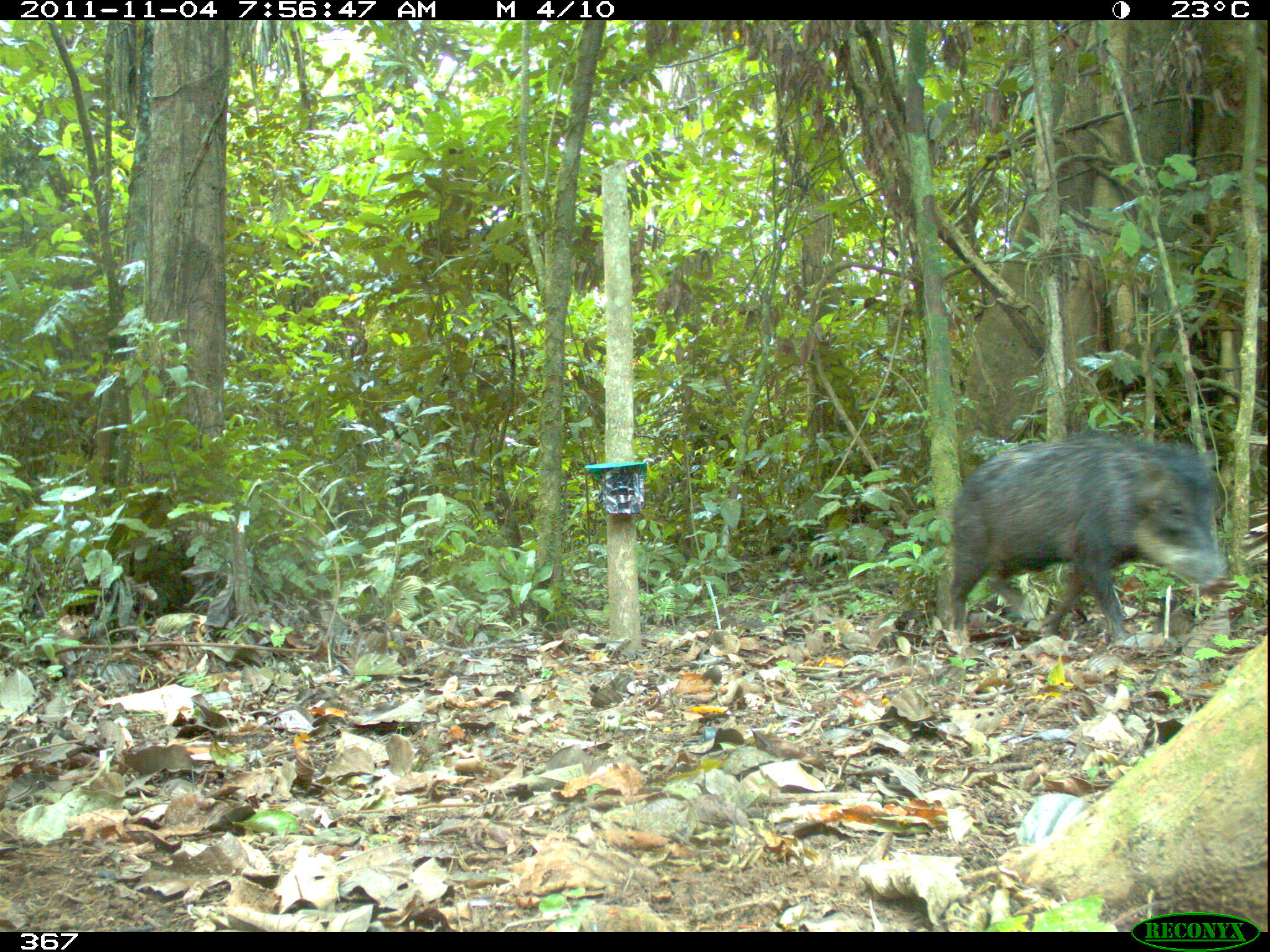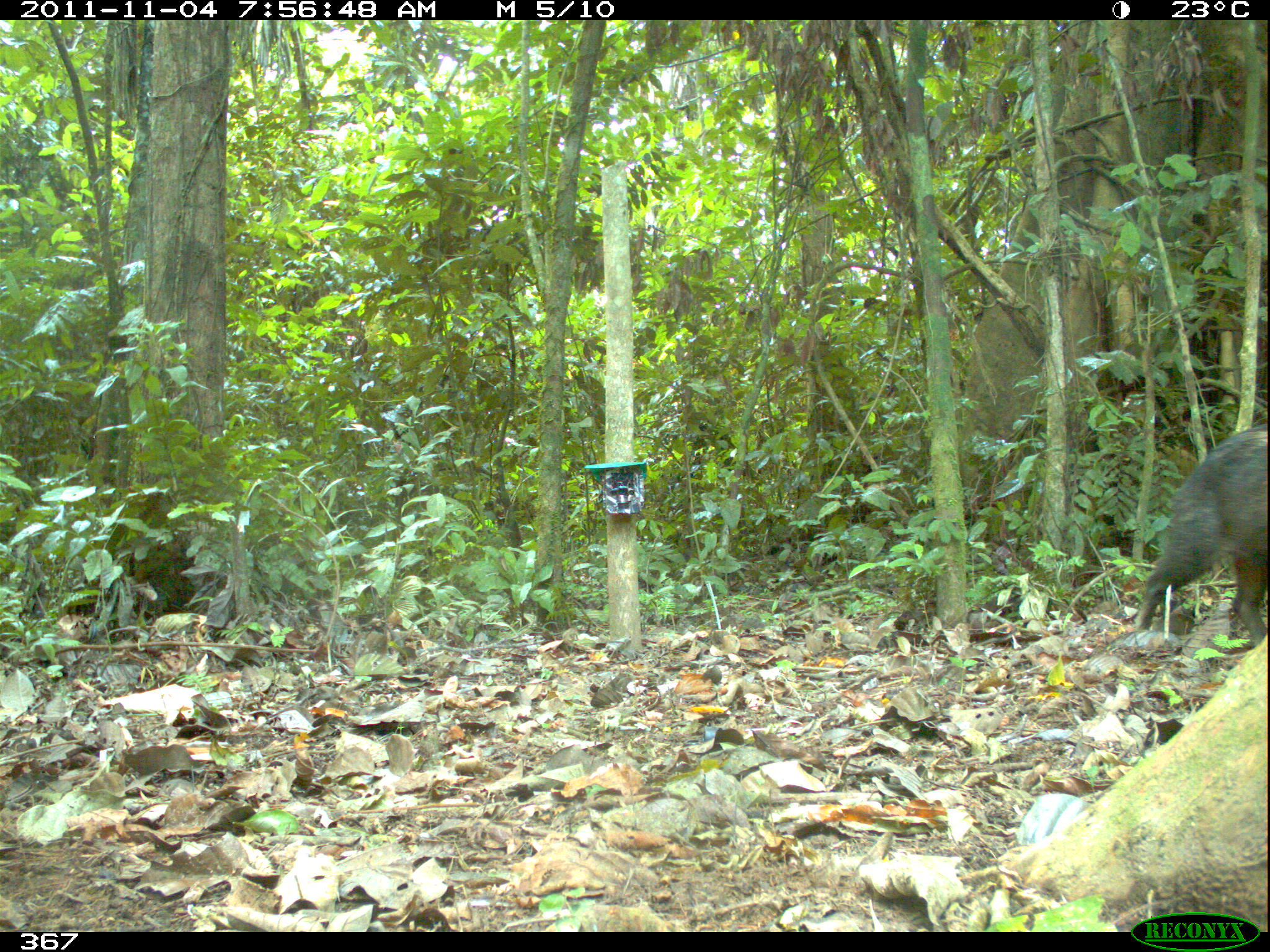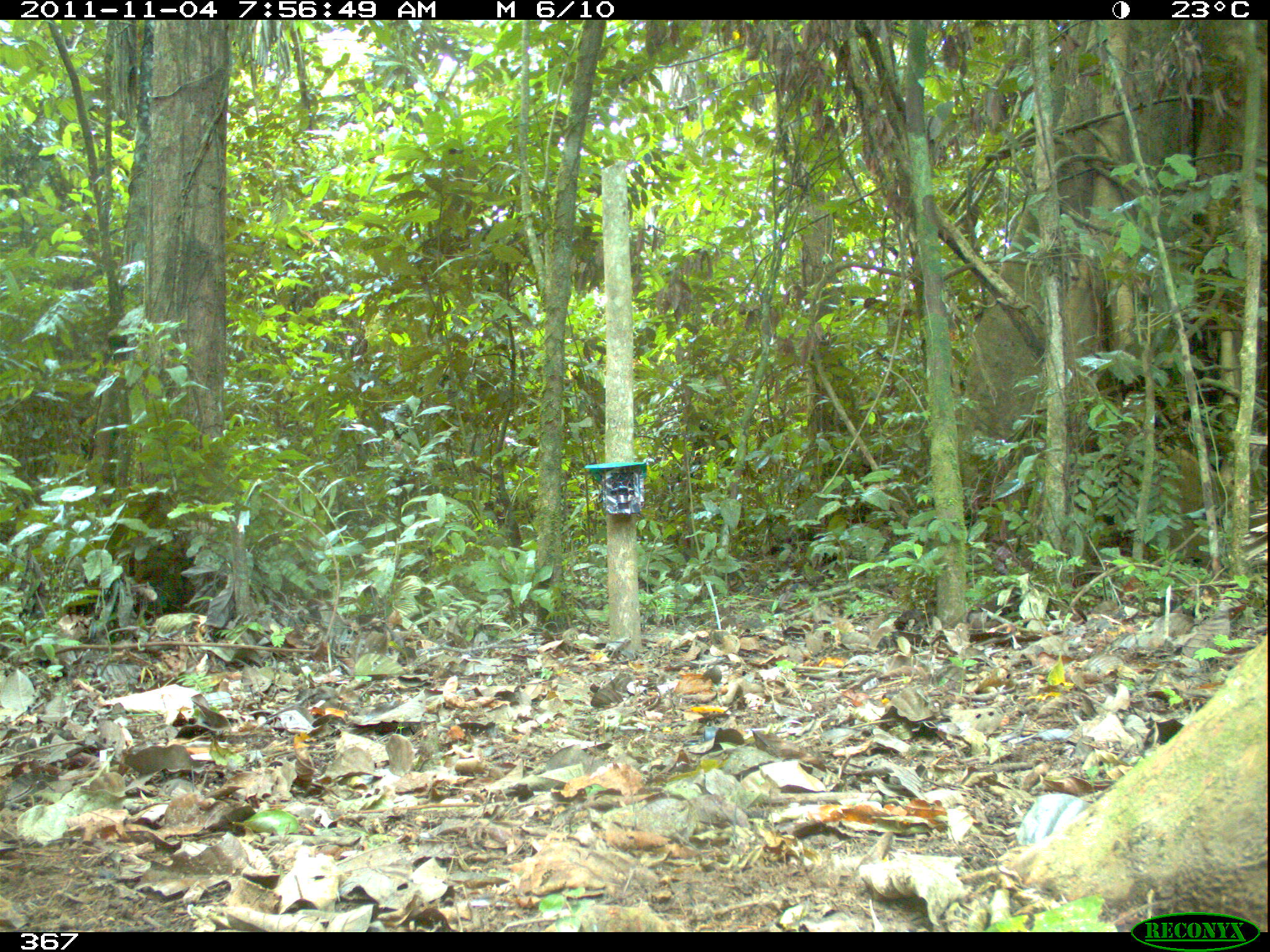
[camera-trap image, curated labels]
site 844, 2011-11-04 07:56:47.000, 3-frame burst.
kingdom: Animalia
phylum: Chordata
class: Mammalia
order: Artiodactyla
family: Tayassuidae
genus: Tayassu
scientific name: Tayassu pecari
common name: white-lipped peccary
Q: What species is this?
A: Tayassu pecari (white-lipped peccary).